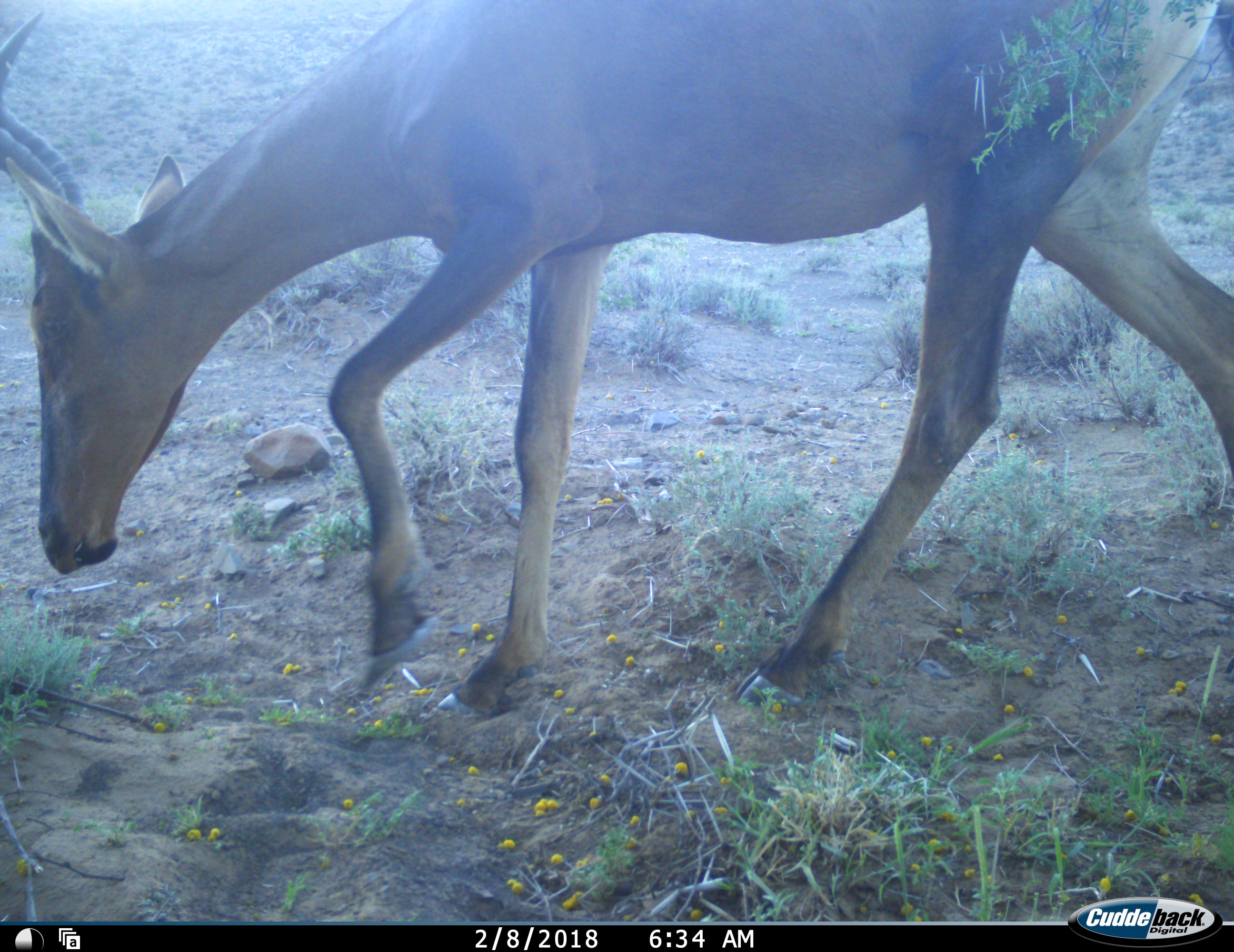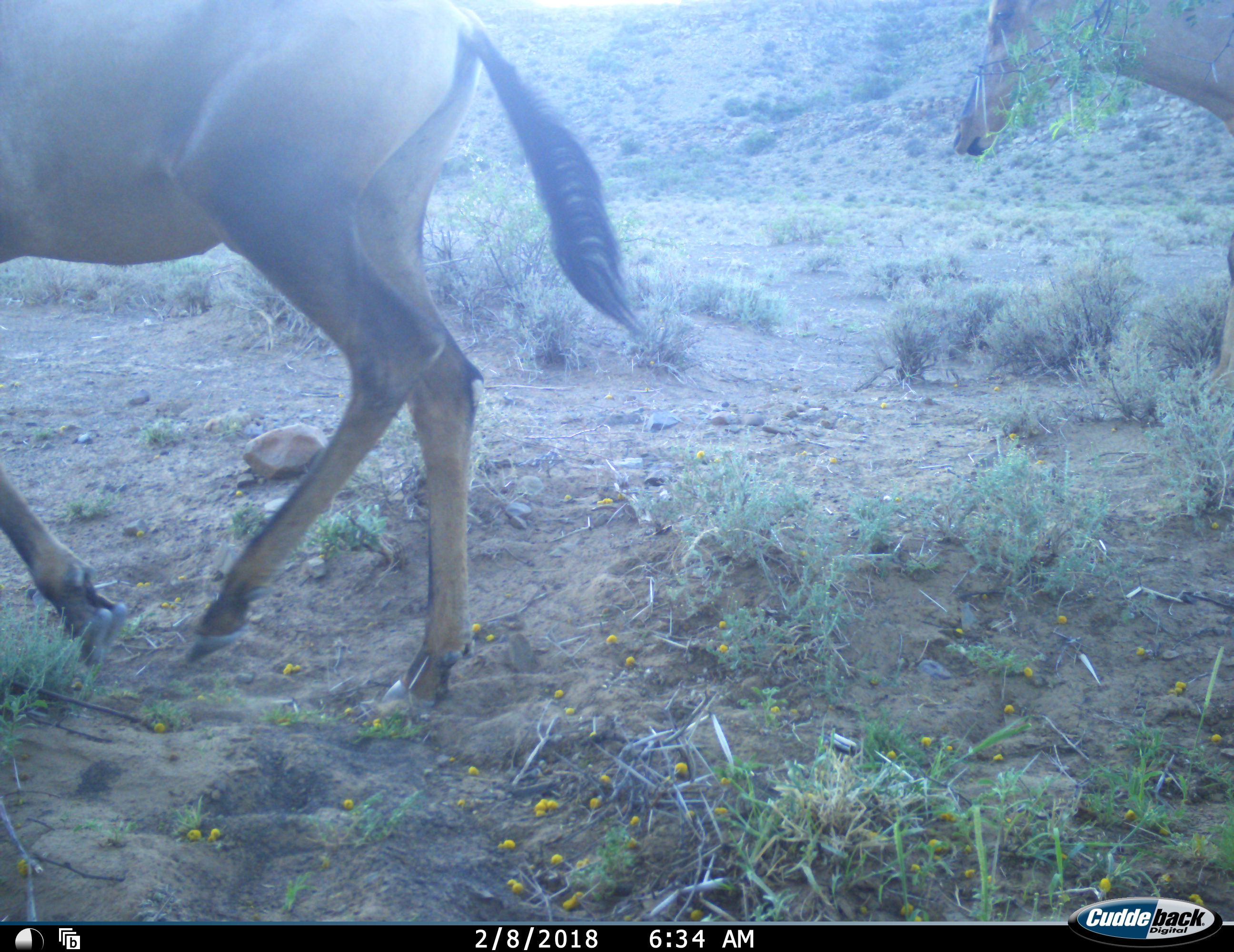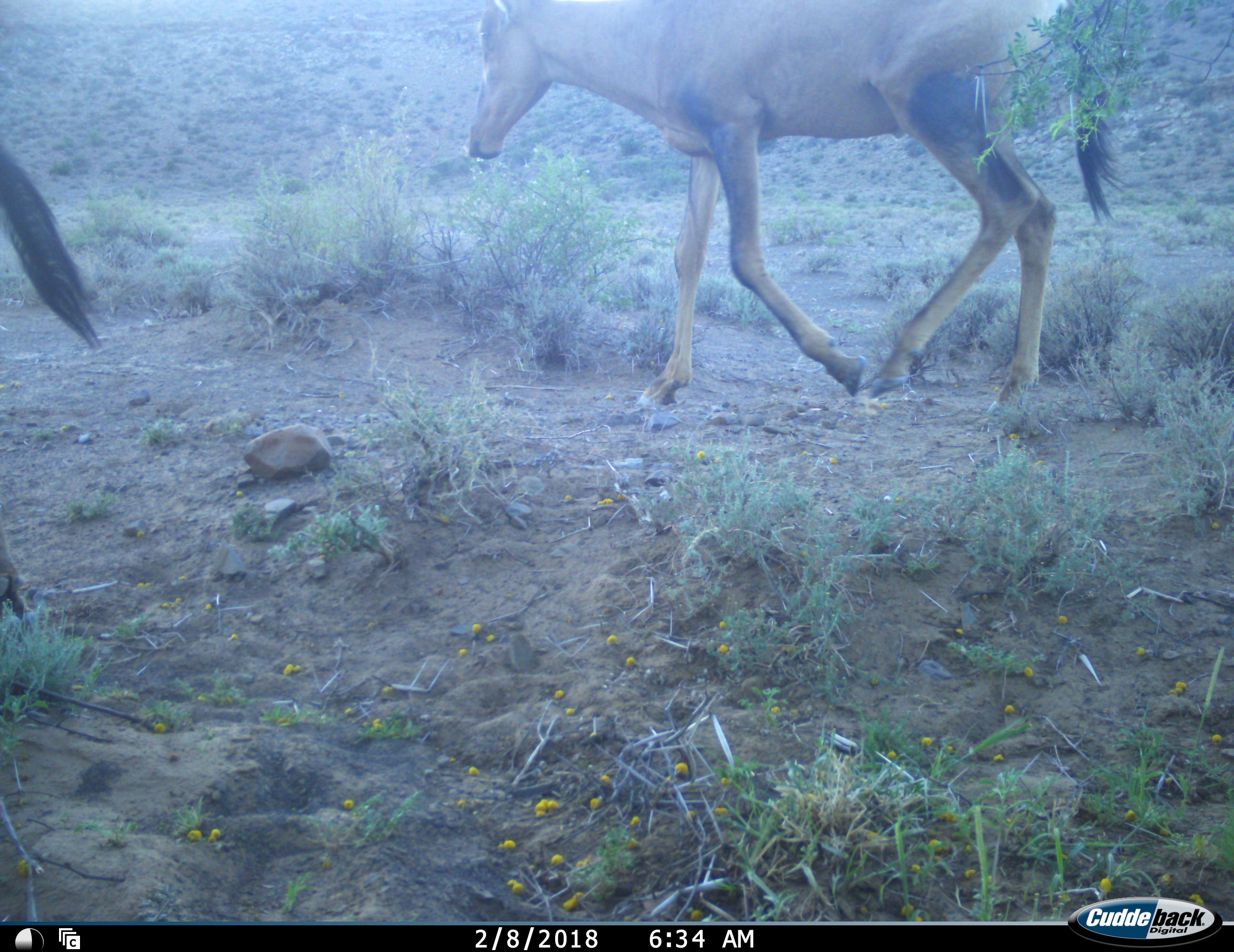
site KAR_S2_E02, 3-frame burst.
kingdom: Animalia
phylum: Chordata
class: Mammalia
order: Artiodactyla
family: Bovidae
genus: Alcelaphus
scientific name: Alcelaphus buselaphus caama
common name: red hartebeest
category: hartebeestred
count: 2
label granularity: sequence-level